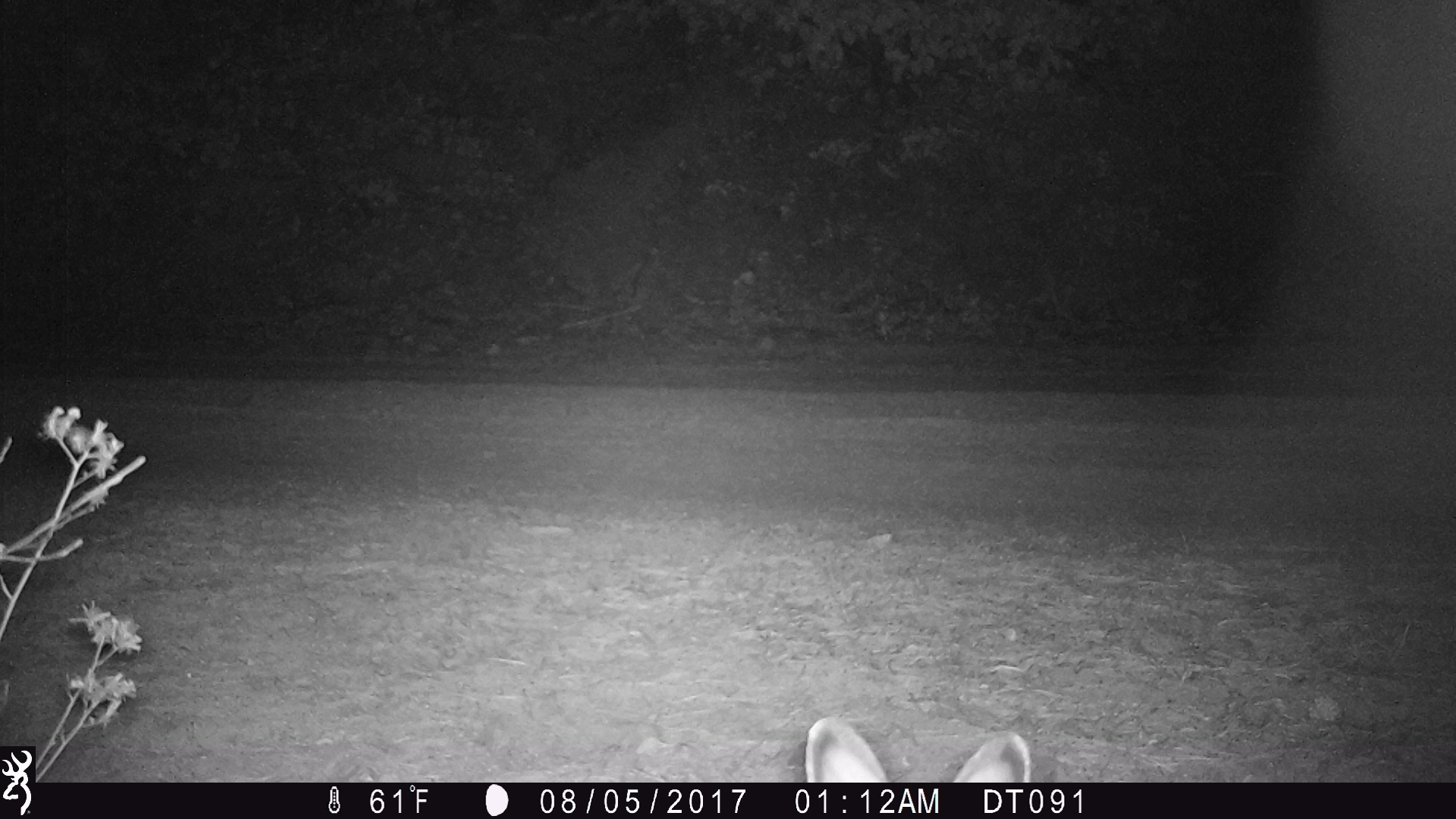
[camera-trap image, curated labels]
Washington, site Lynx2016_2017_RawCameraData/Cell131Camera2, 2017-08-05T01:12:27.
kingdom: Animalia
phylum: Chordata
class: Mammalia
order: Lagomorpha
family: Leporidae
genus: Lepus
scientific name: Lepus americanus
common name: snowshoe hare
Lepus americanus (snowshoe hare). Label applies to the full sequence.